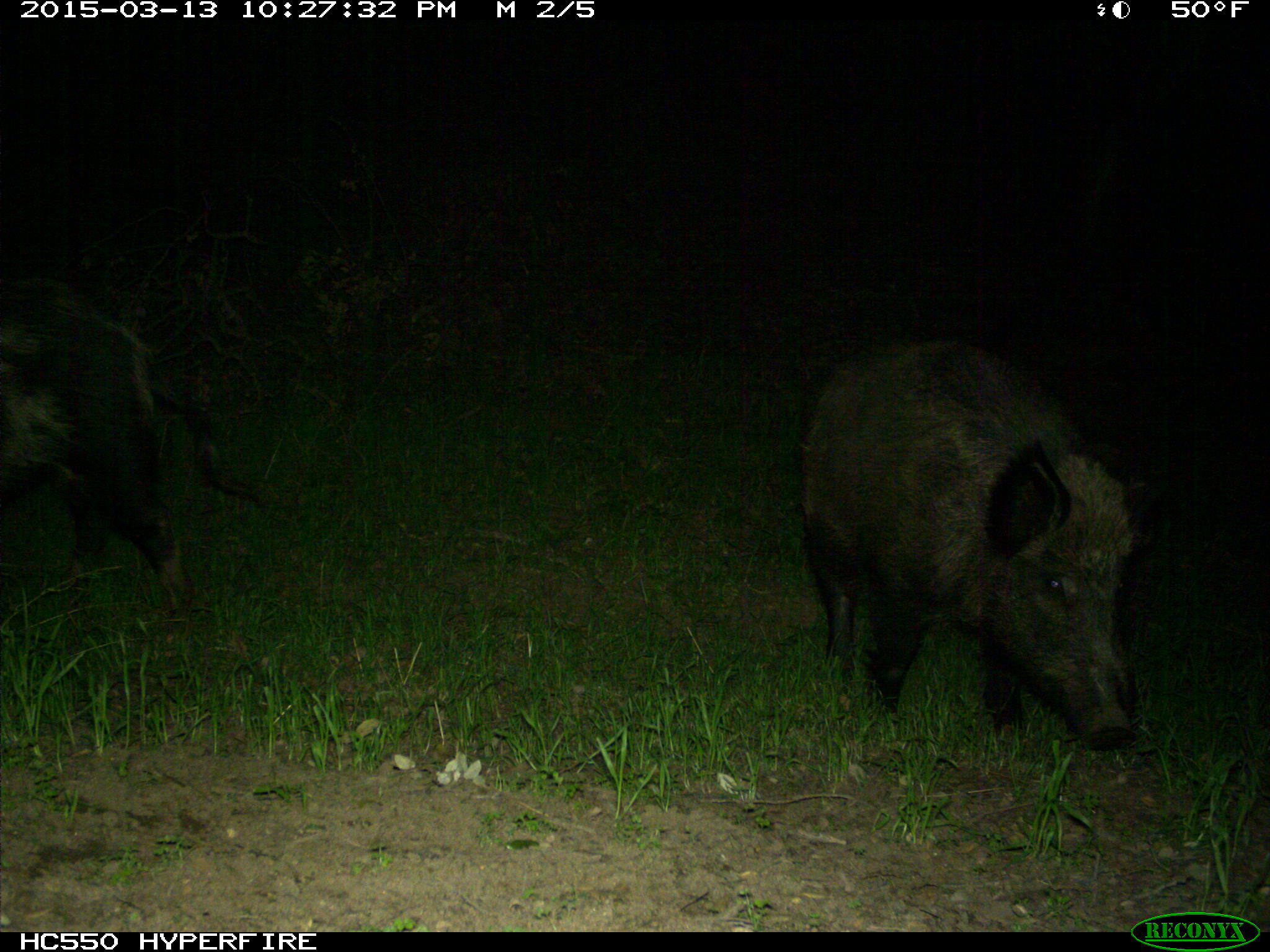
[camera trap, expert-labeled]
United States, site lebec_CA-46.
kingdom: Animalia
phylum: Chordata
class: Mammalia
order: Artiodactyla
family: Suidae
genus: Sus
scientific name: Sus scrofa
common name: wild boar